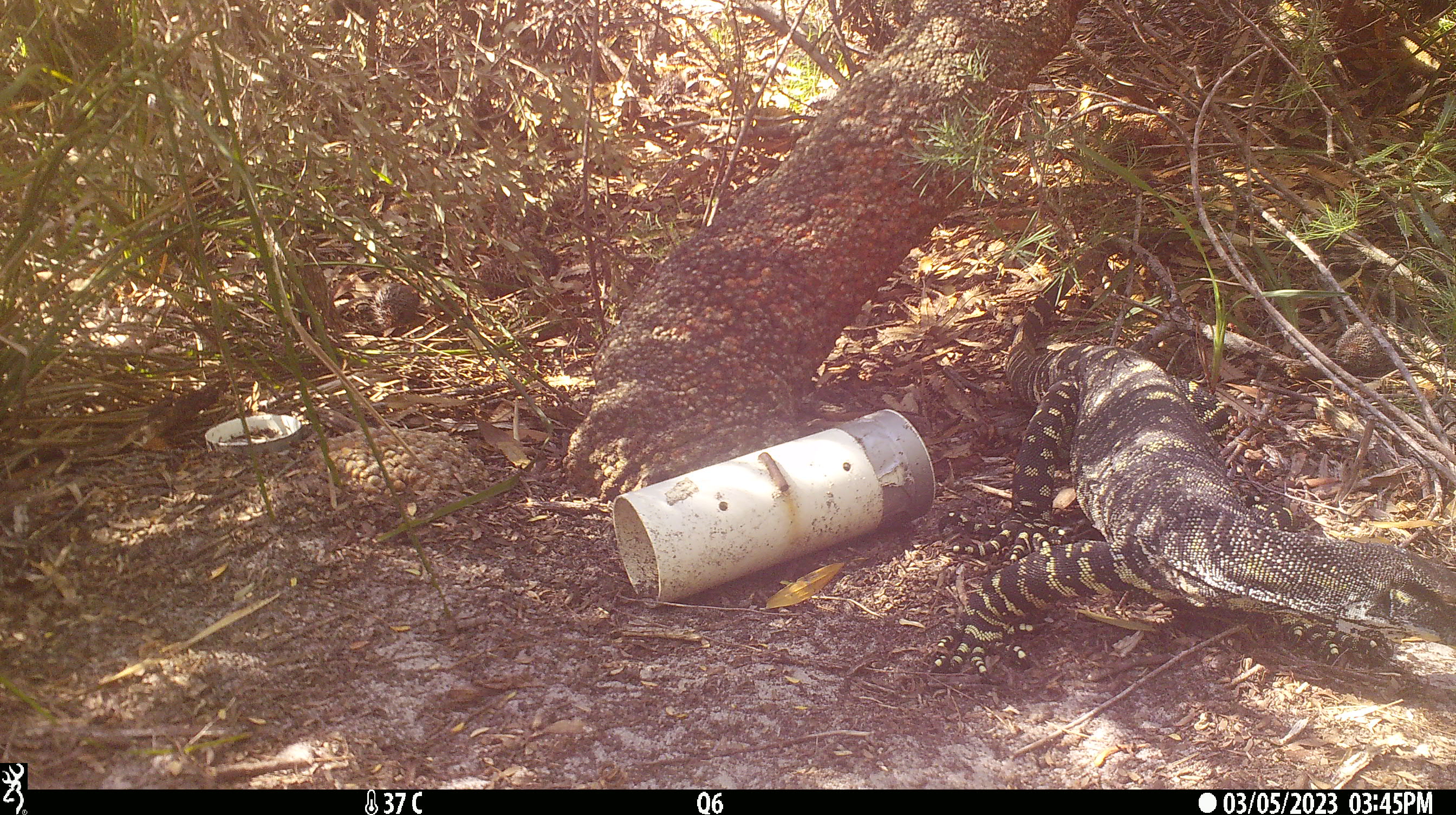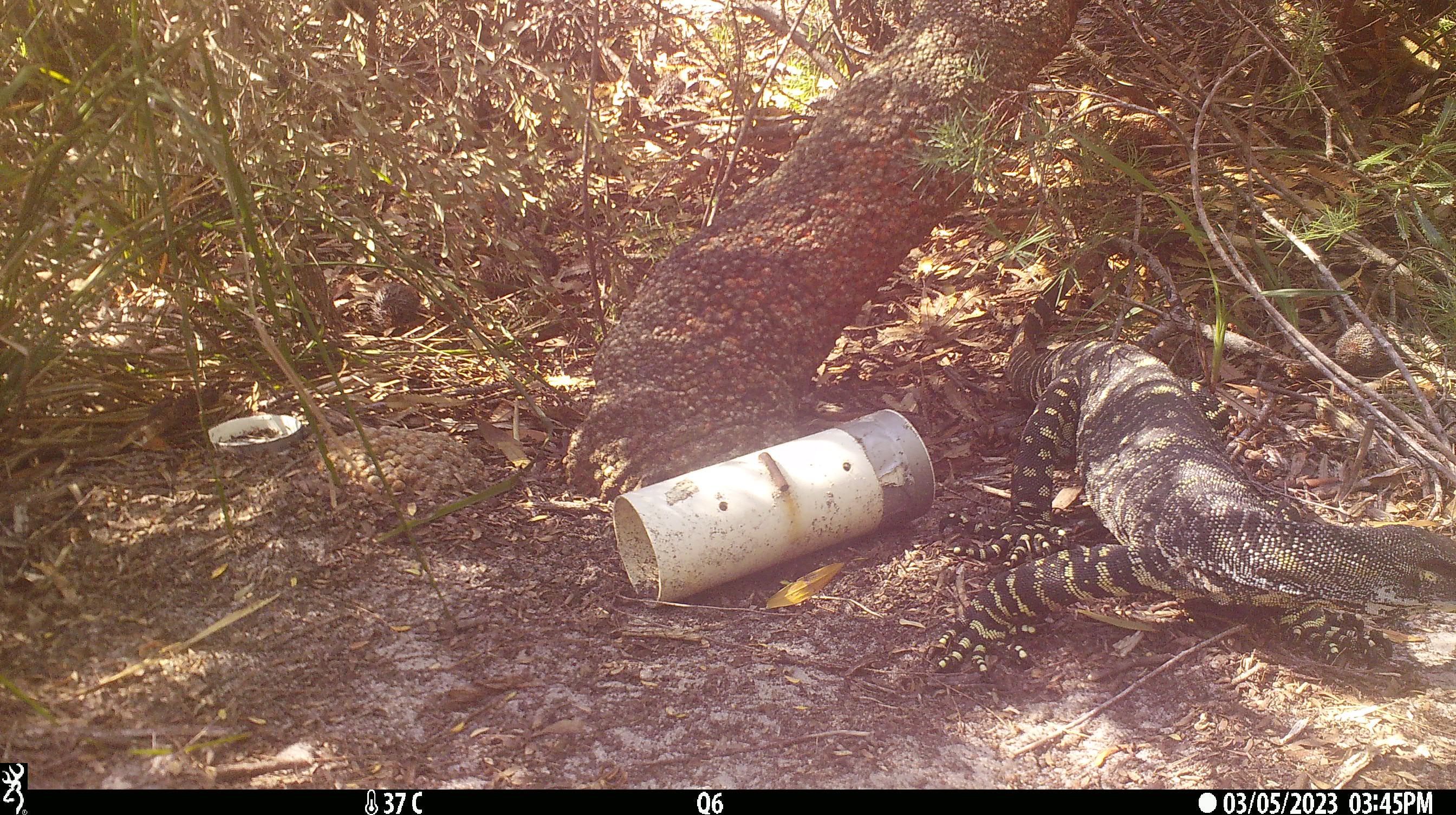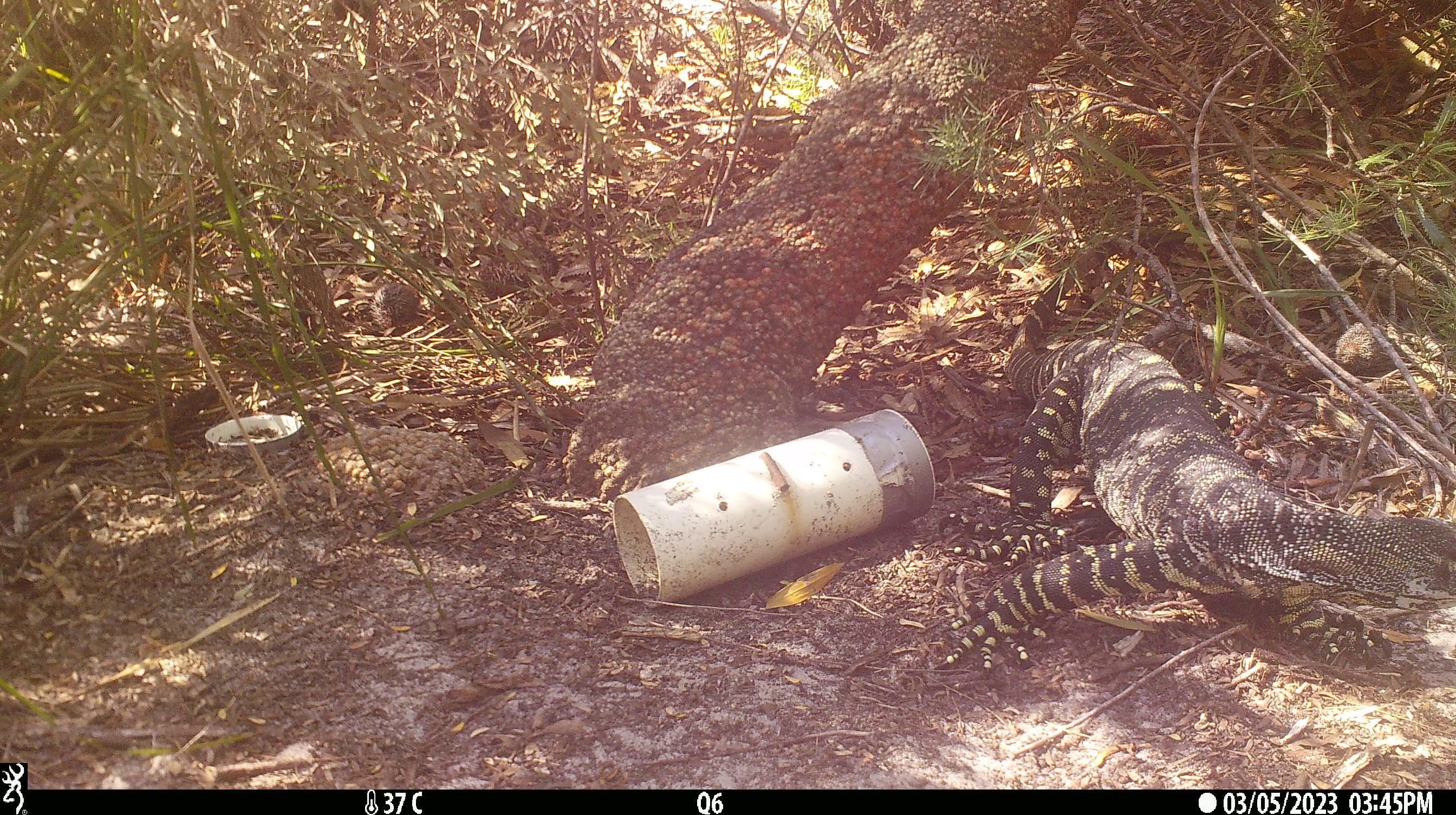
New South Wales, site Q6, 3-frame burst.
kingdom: Animalia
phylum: Chordata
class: Reptilia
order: Squamata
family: Varanidae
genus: Varanus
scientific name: Varanus varius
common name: lace monitor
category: goanna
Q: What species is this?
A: Goanna (lace monitor) (Varanus varius).